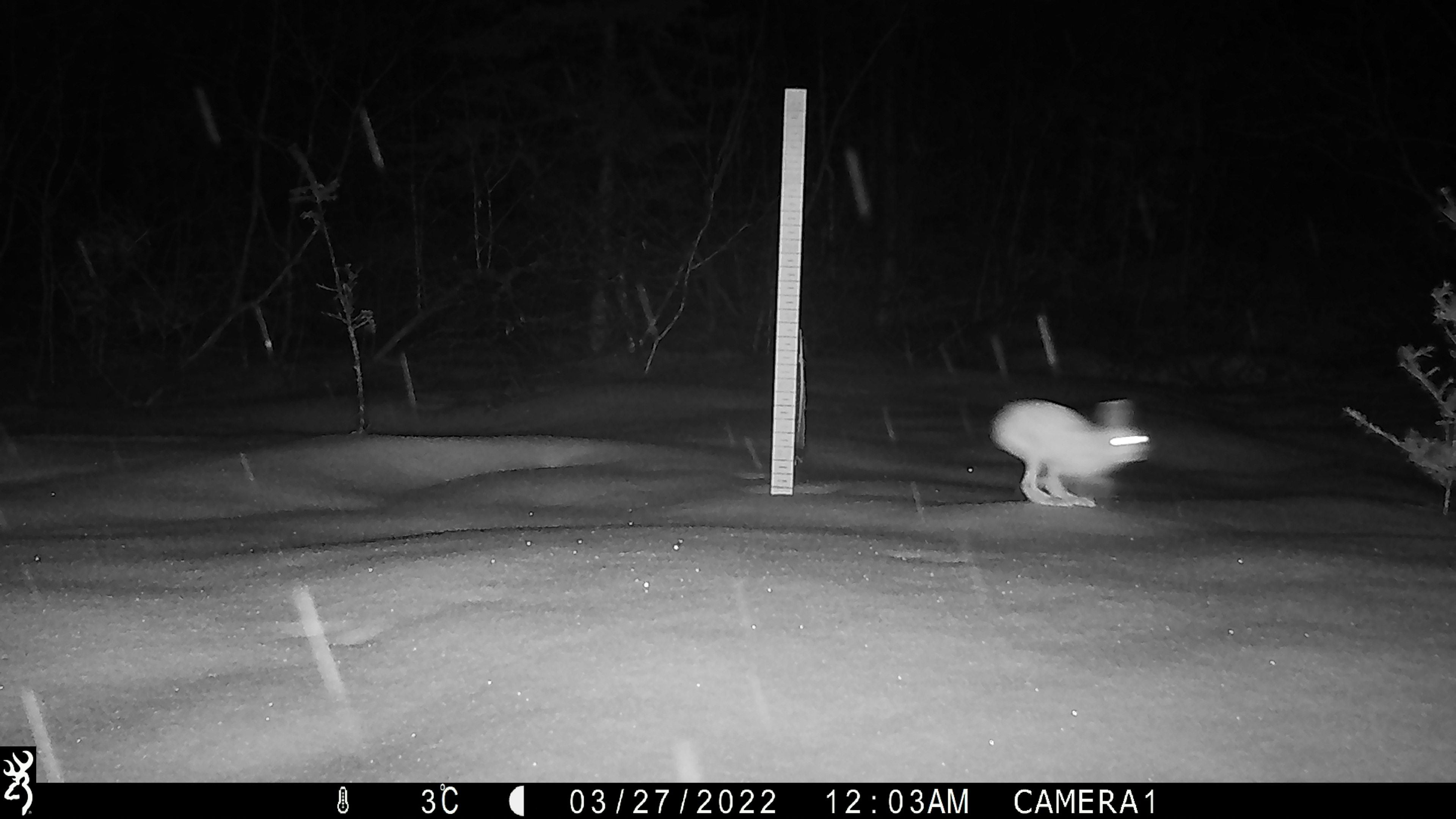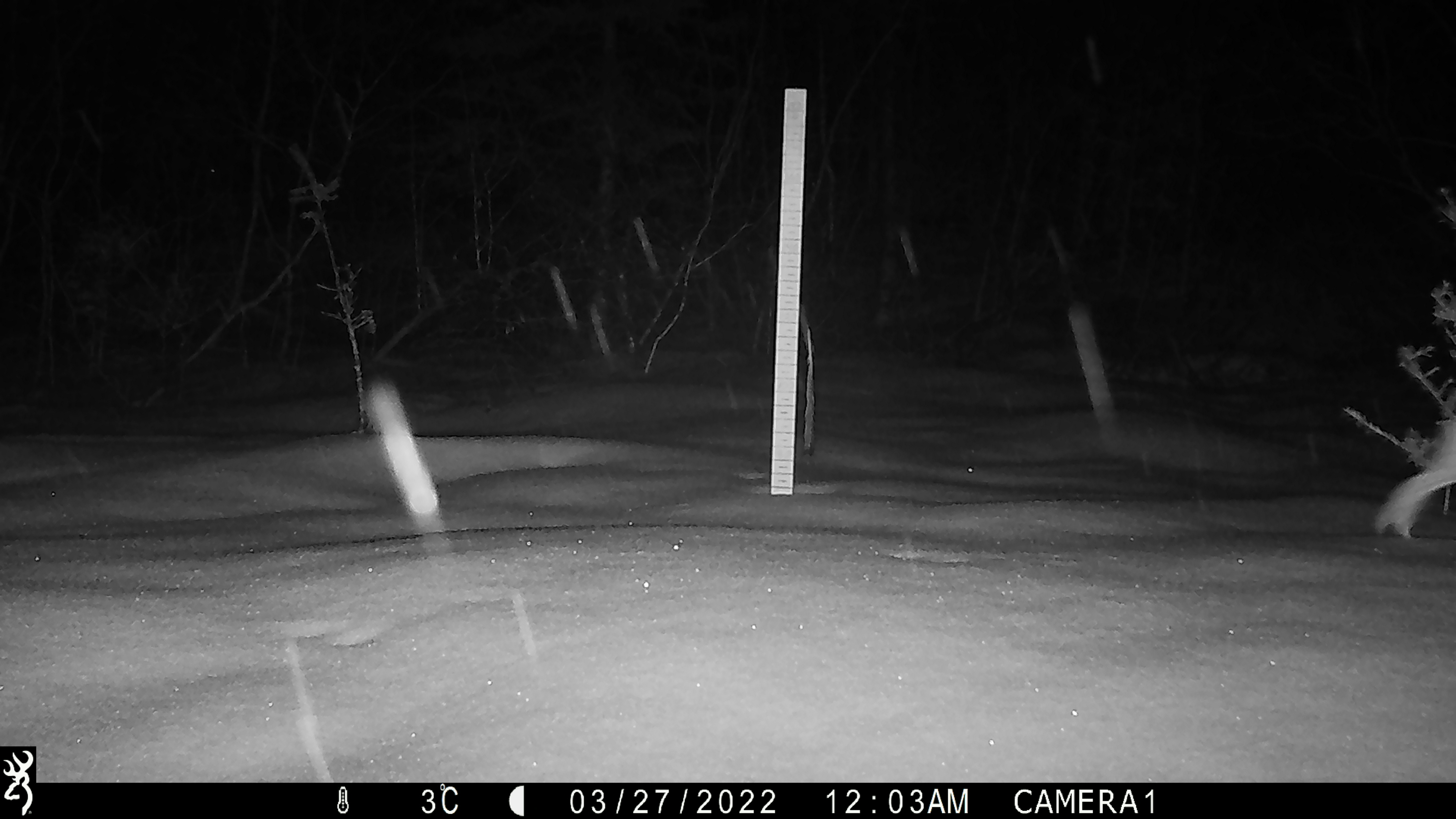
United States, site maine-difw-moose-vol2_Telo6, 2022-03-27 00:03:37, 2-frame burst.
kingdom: Animalia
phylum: Chordata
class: Mammalia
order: Lagomorpha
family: Leporidae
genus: Lepus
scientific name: Lepus americanus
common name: snowshoe hare